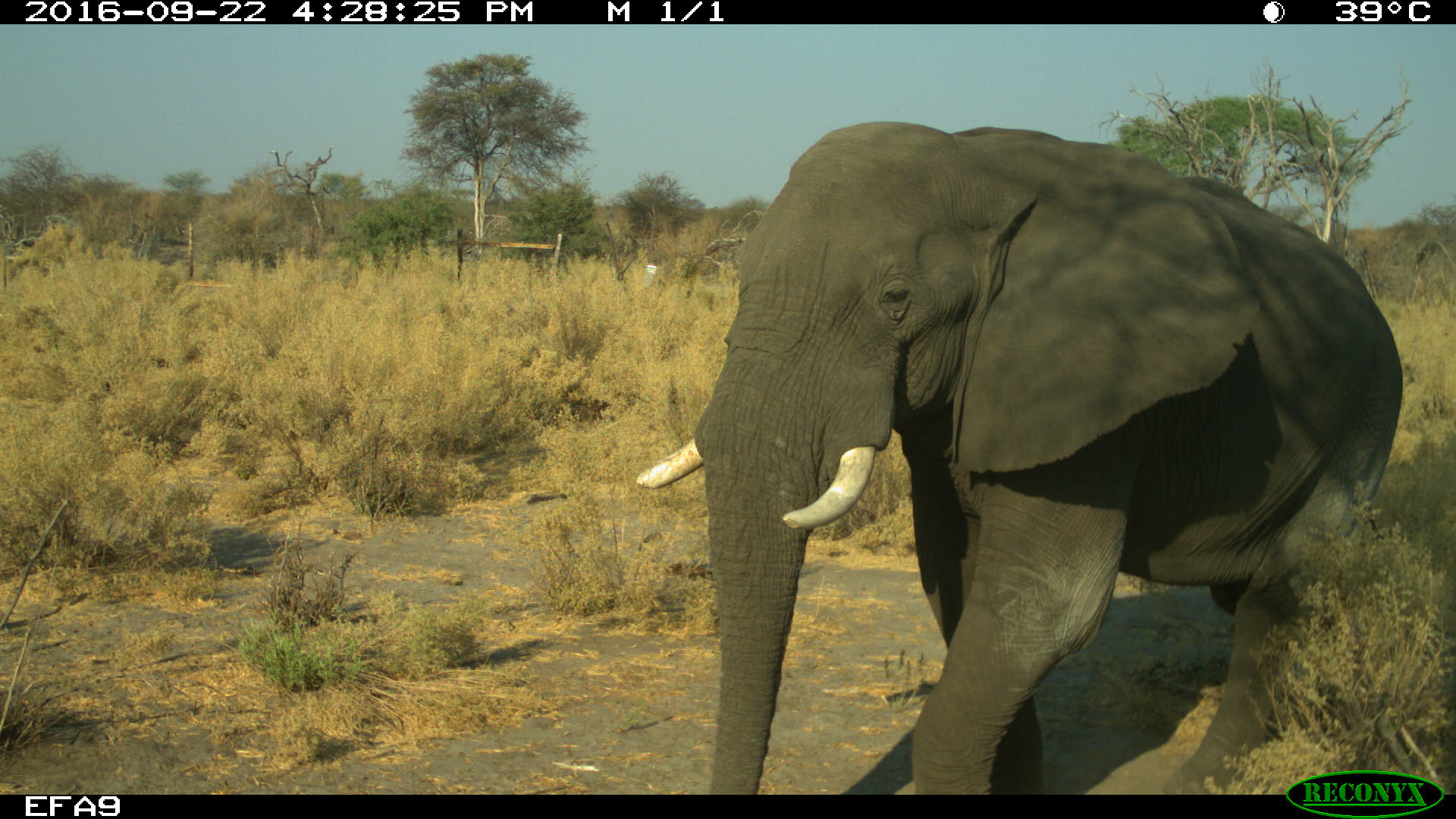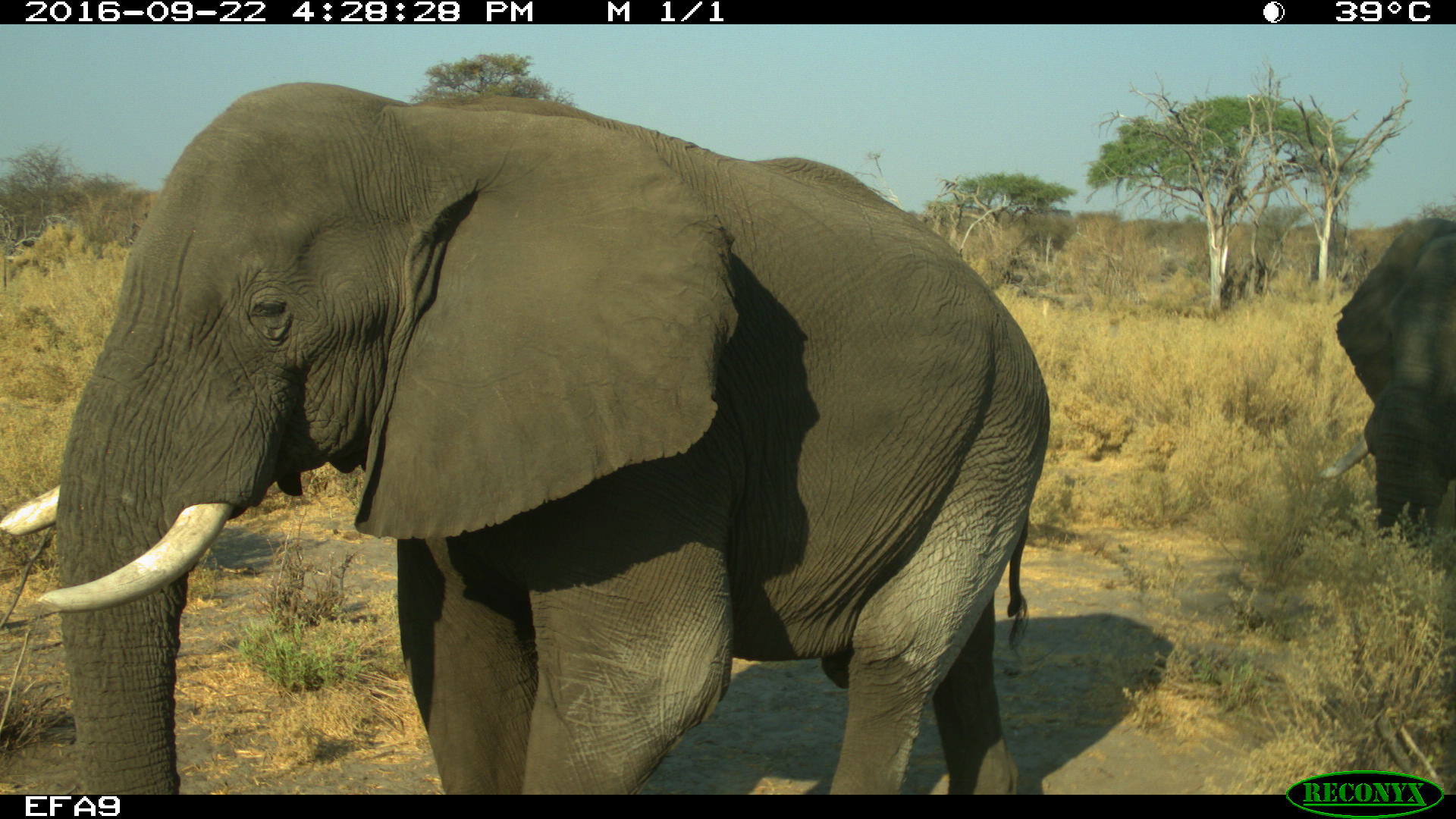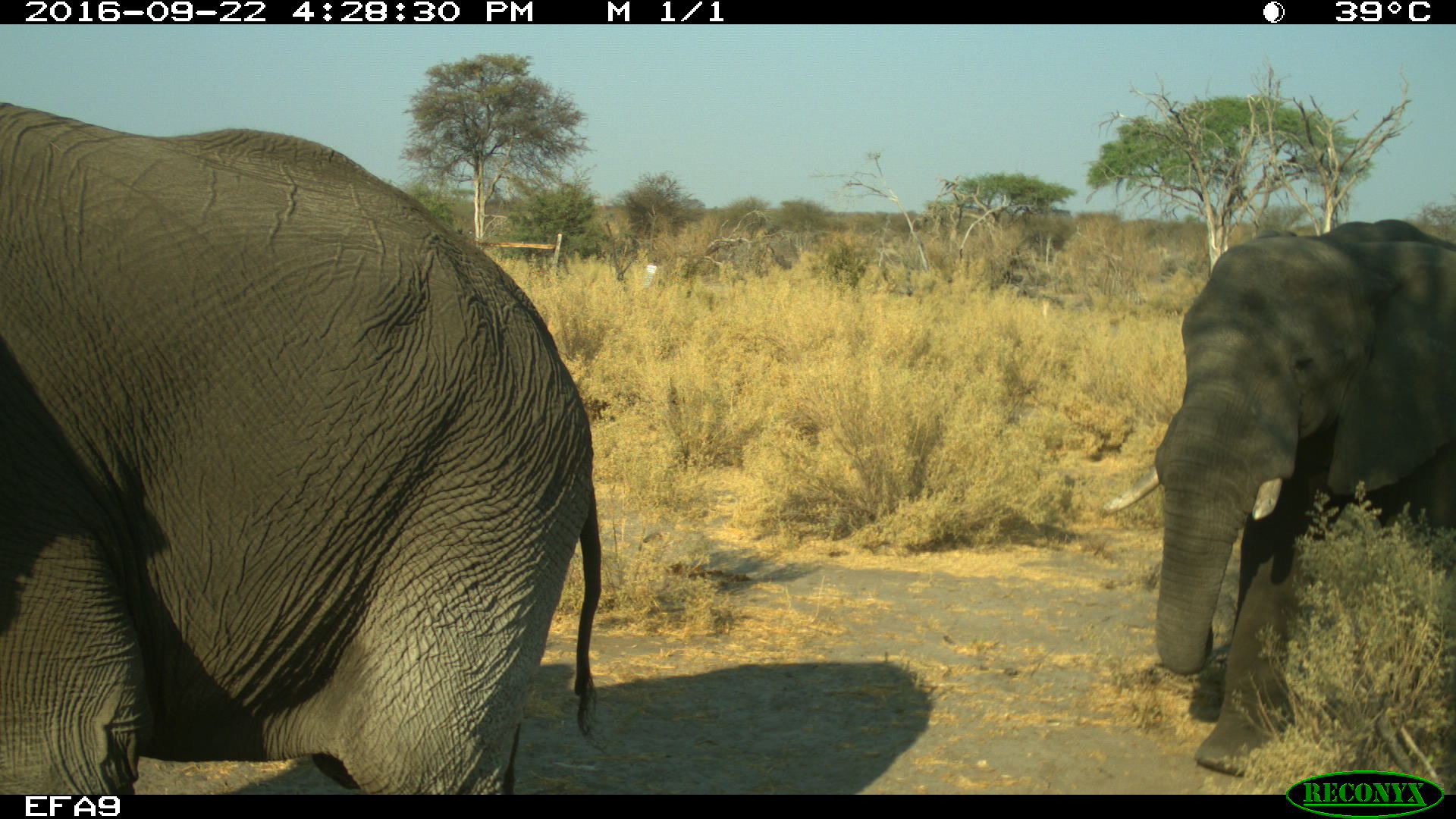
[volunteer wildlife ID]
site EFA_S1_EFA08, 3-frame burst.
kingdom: Animalia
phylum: Chordata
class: Mammalia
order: Proboscidea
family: Elephantidae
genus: Loxodonta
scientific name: Loxodonta africana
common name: african bush elephant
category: elephant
Elephant (african bush elephant) (Loxodonta africana), count 2. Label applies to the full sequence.